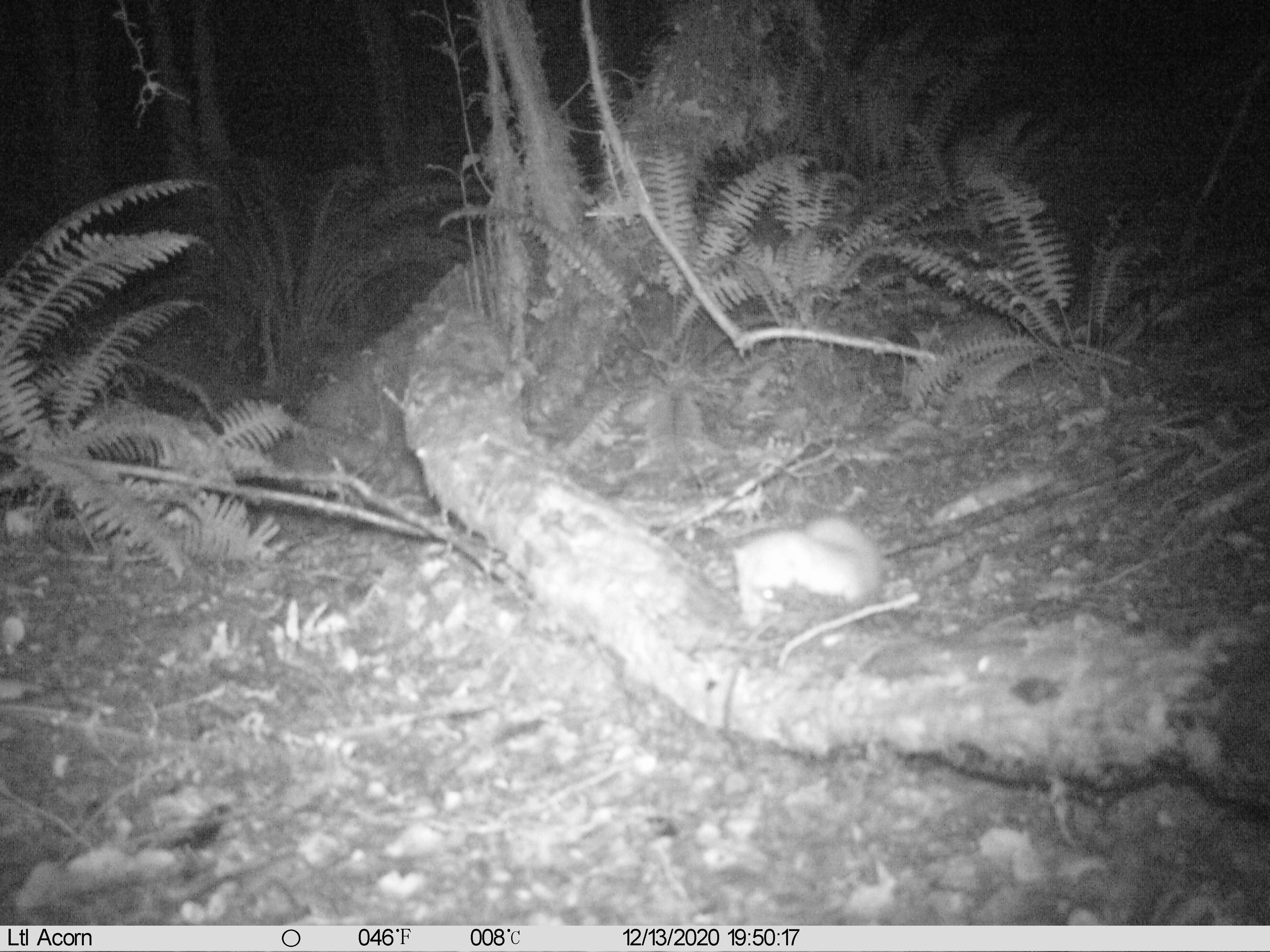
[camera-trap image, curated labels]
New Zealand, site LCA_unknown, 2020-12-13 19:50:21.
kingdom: Animalia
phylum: Chordata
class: Mammalia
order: Carnivora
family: Mustelidae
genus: Mustela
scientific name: Mustela erminea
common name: stoat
Stoat (Mustela erminea).